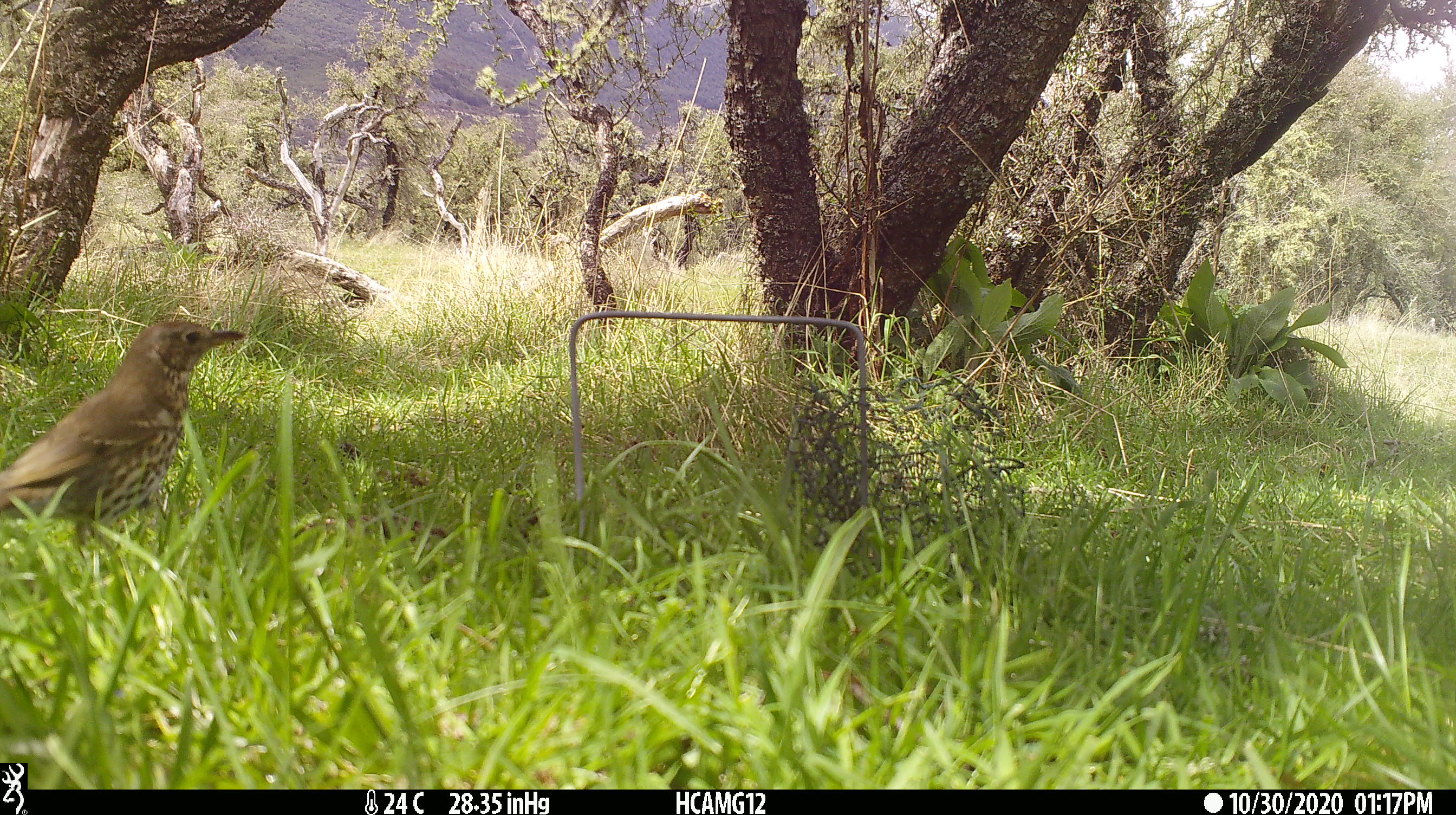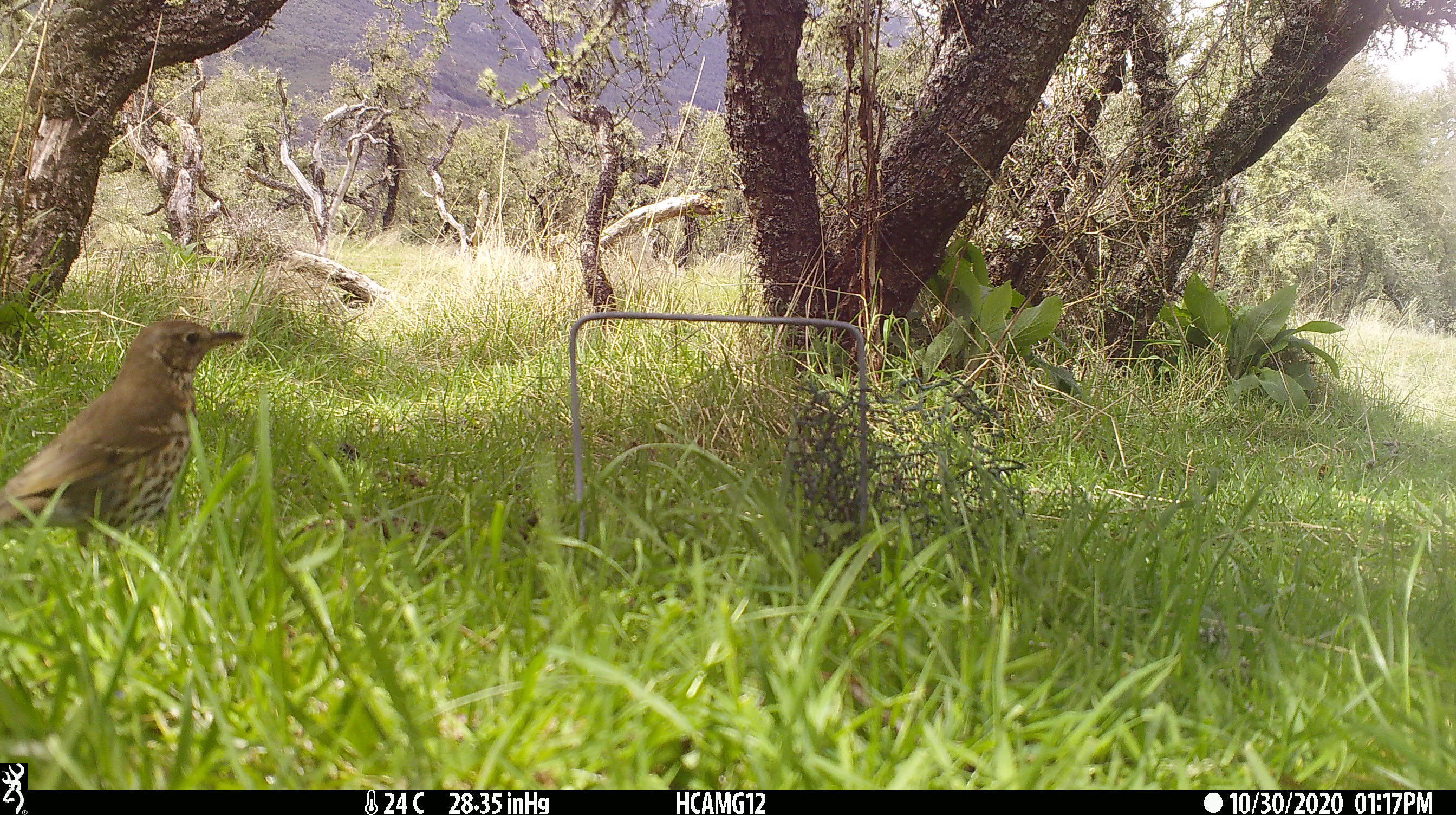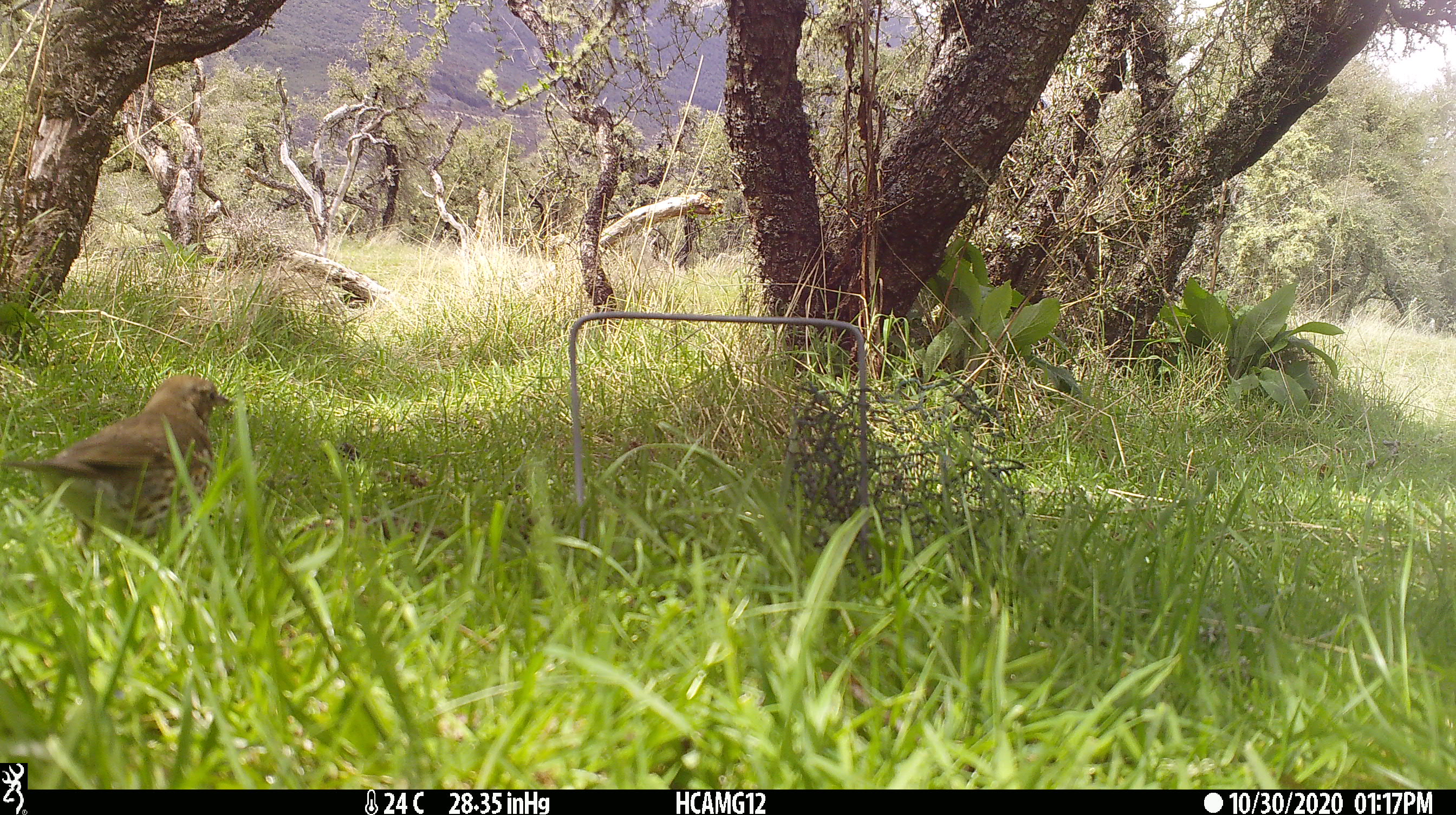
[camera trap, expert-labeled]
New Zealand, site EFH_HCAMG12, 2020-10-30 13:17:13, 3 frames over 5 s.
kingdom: Animalia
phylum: Chordata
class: Aves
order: Passeriformes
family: Turdidae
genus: Turdus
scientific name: Turdus philomelos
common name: song thrush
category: thrush